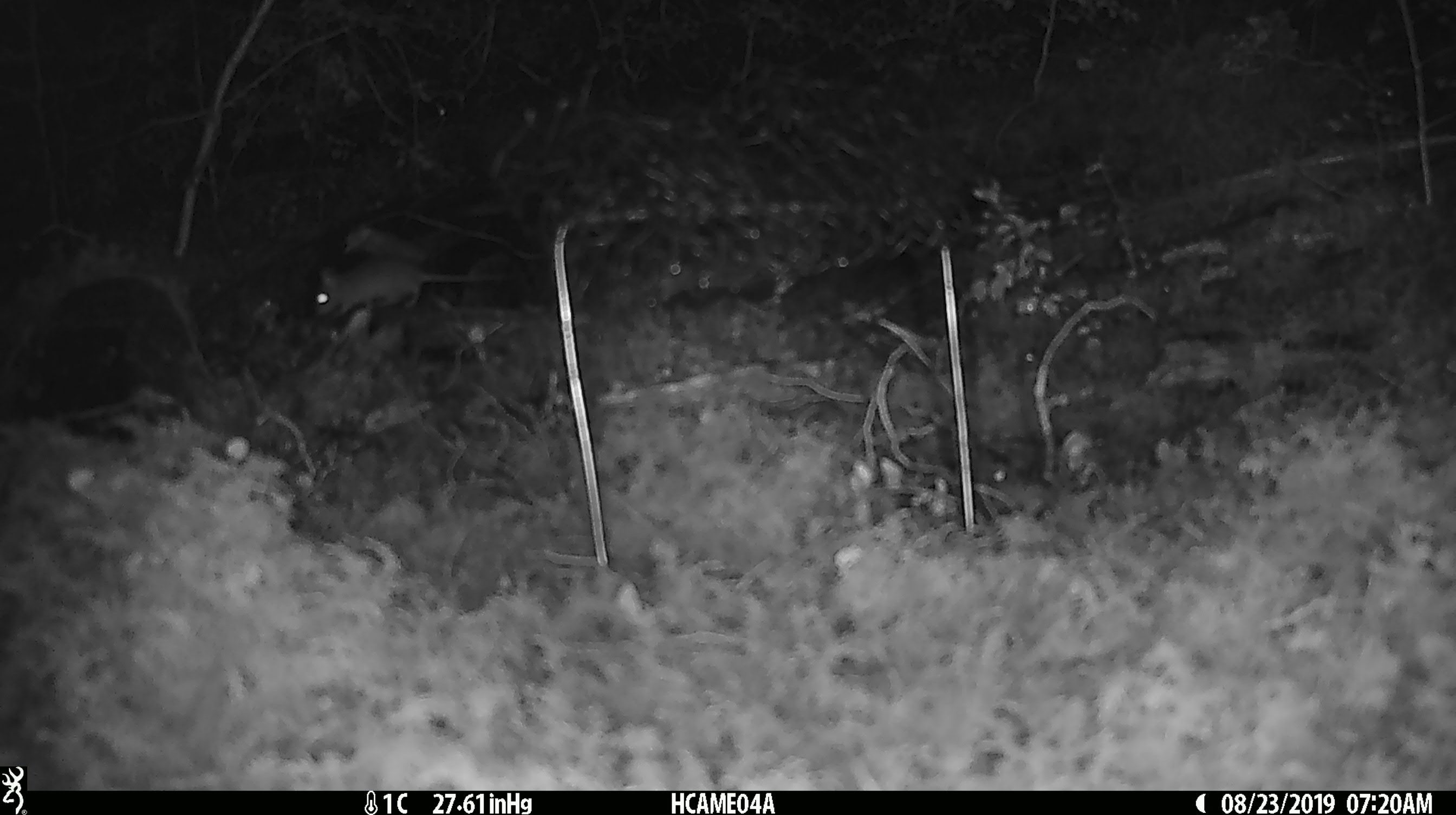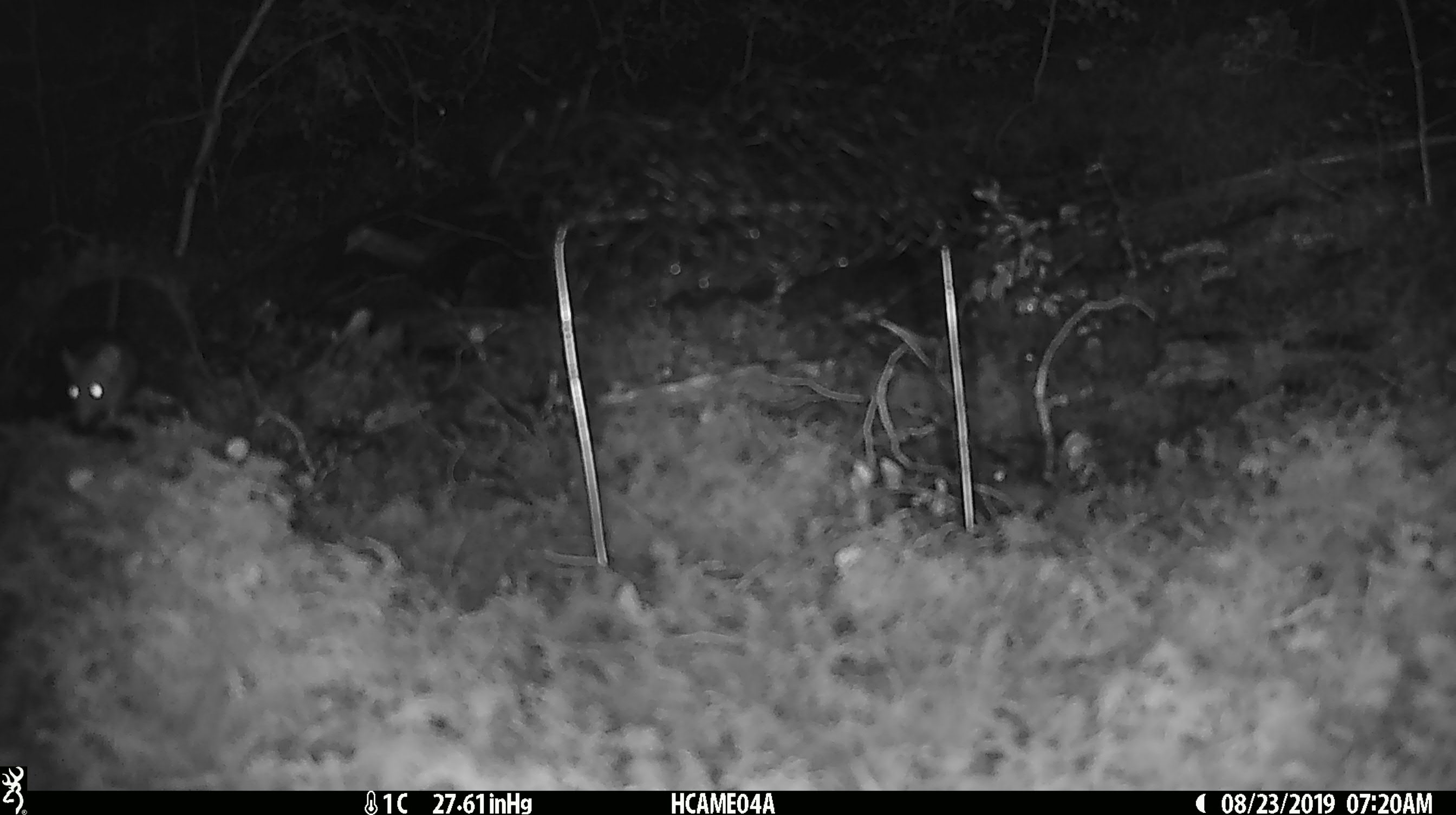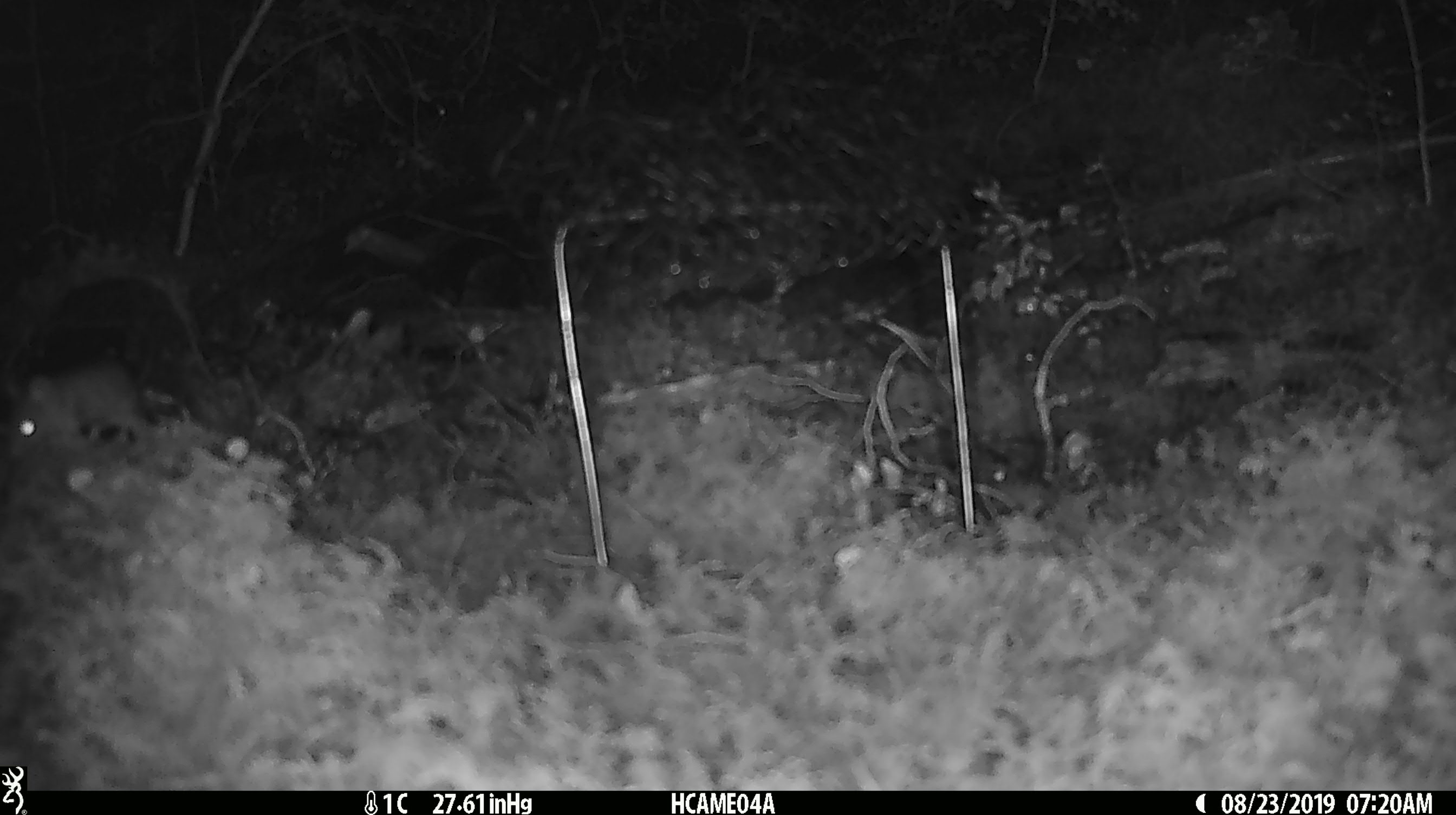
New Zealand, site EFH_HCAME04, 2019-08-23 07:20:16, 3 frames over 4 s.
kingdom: Animalia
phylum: Chordata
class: Mammalia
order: Rodentia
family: Muridae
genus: Mus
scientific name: Mus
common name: mouse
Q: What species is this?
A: Mouse (Mus).